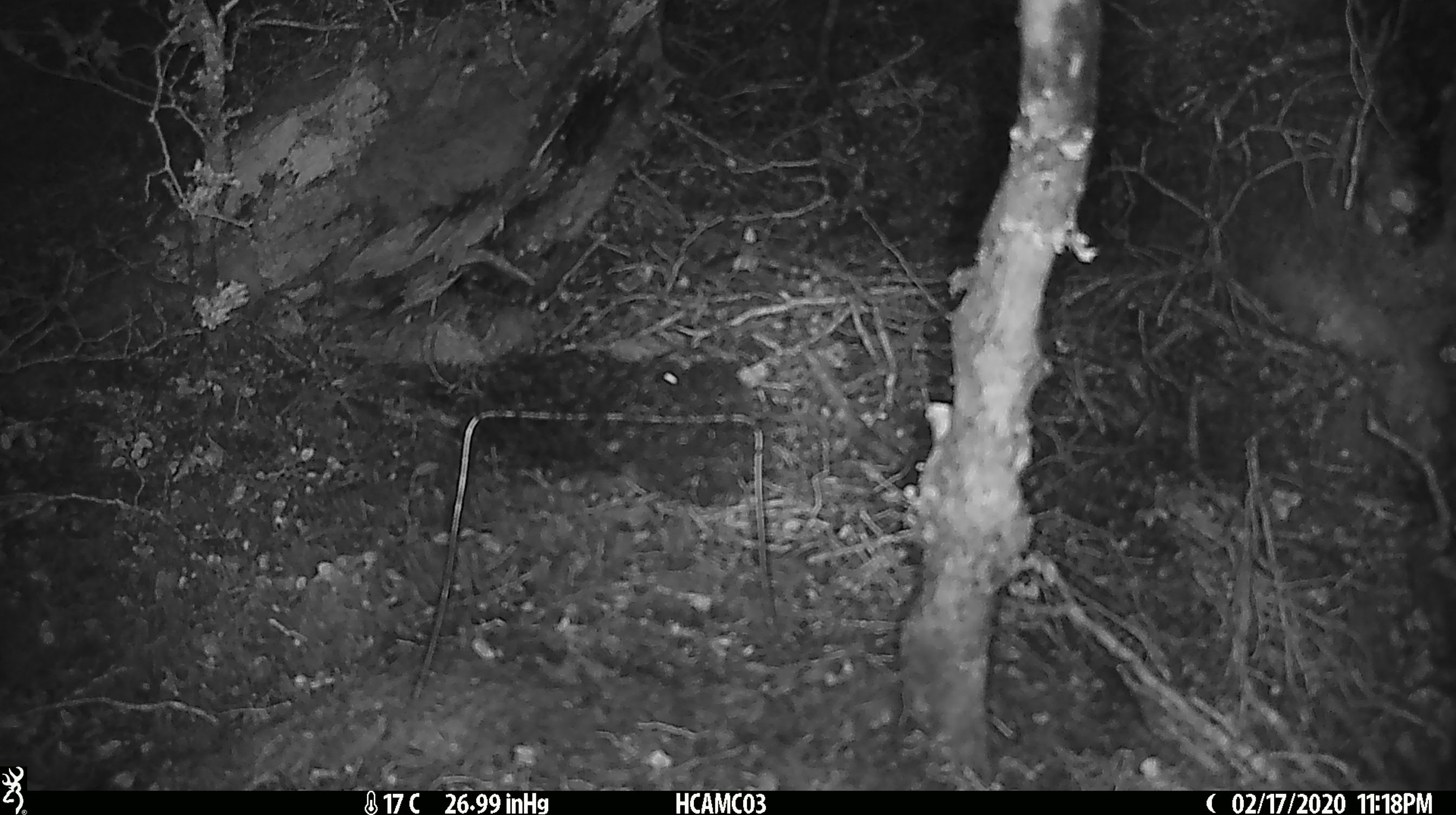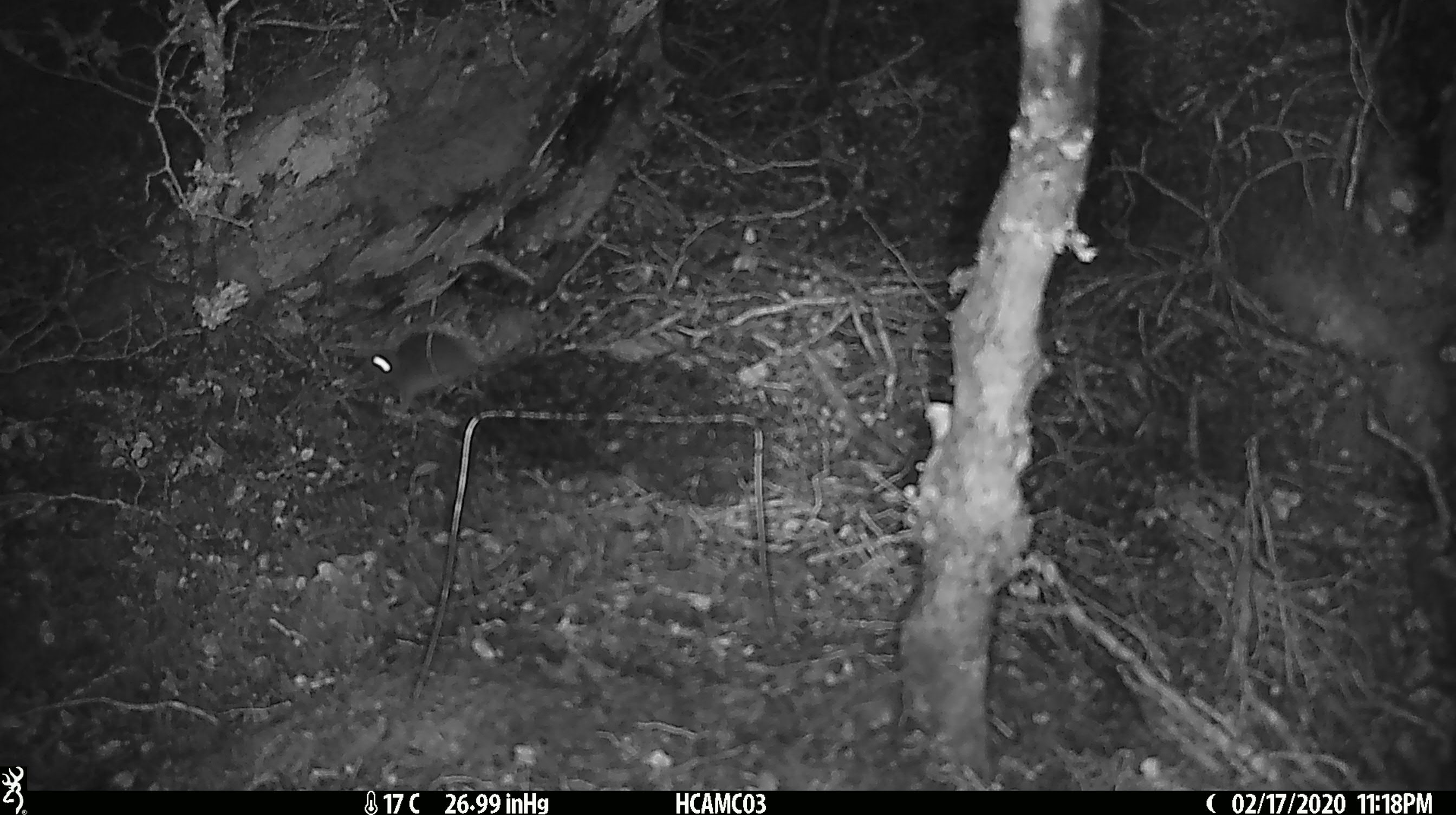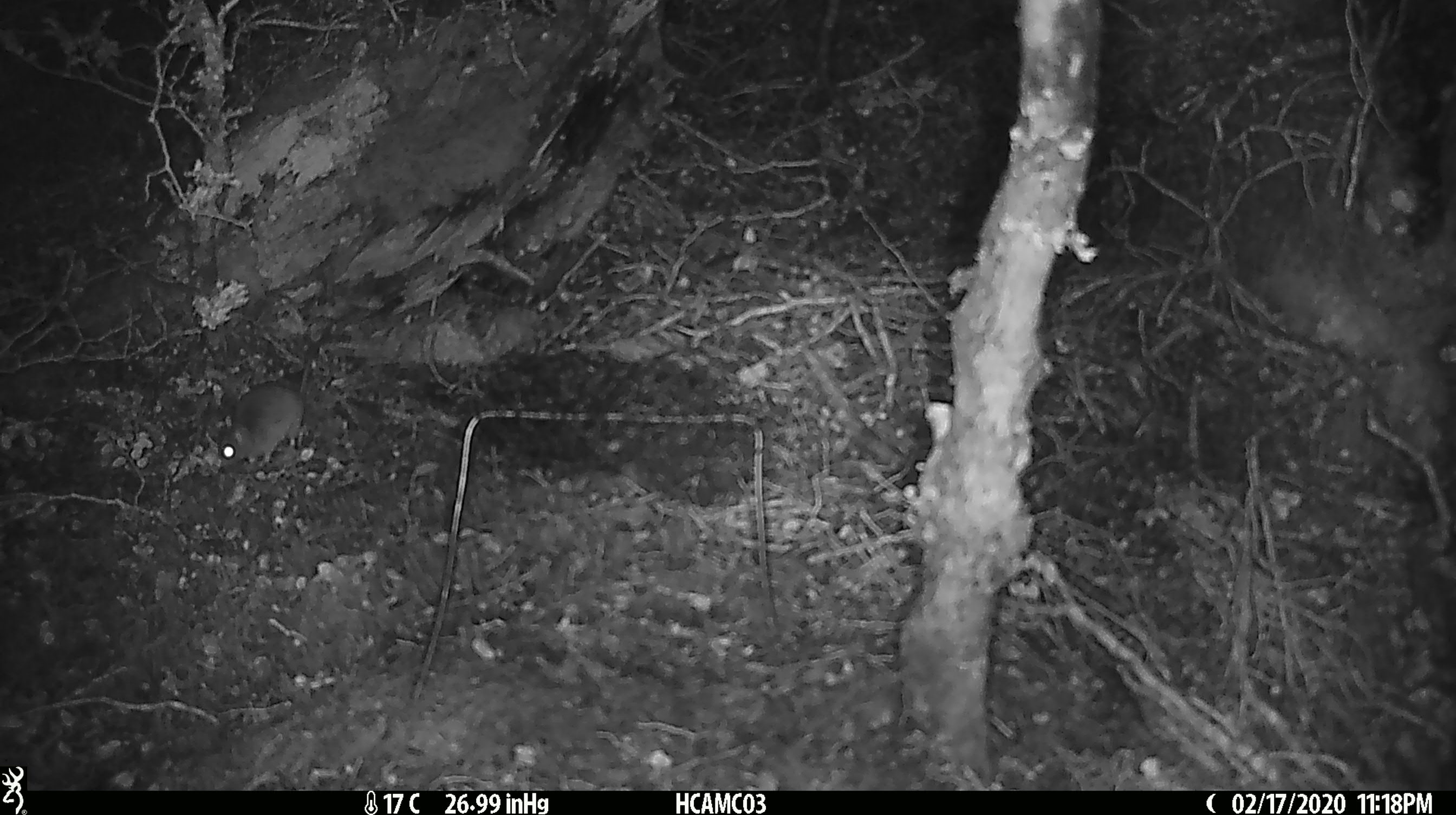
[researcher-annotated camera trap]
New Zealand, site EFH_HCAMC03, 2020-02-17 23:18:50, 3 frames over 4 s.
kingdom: Animalia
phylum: Chordata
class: Mammalia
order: Rodentia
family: Muridae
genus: Mus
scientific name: Mus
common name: mouse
Mouse (Mus).